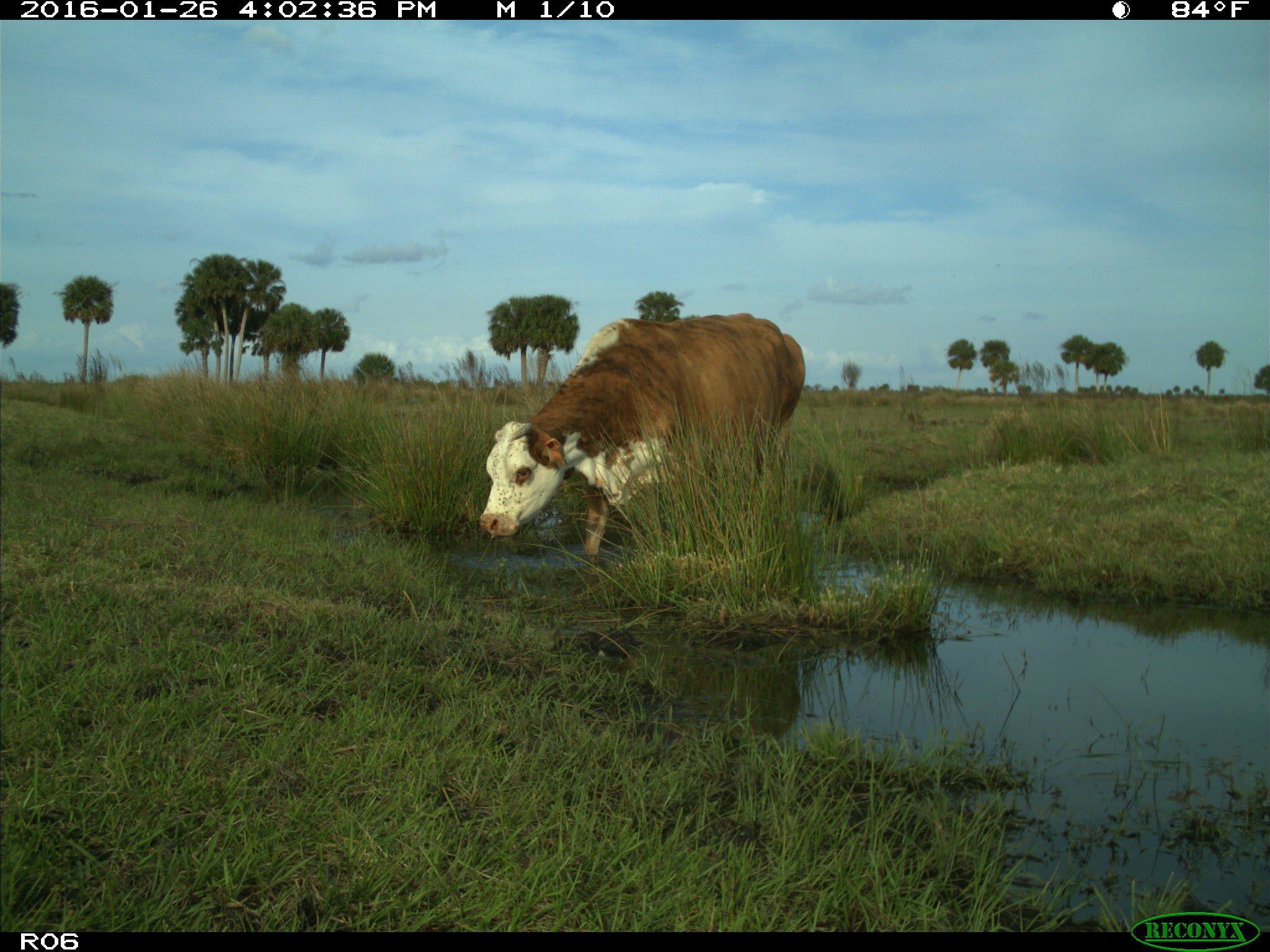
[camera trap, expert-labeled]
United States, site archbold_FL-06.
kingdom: Animalia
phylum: Chordata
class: Mammalia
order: Artiodactyla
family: Bovidae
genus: Bos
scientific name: Bos taurus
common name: domestic cow